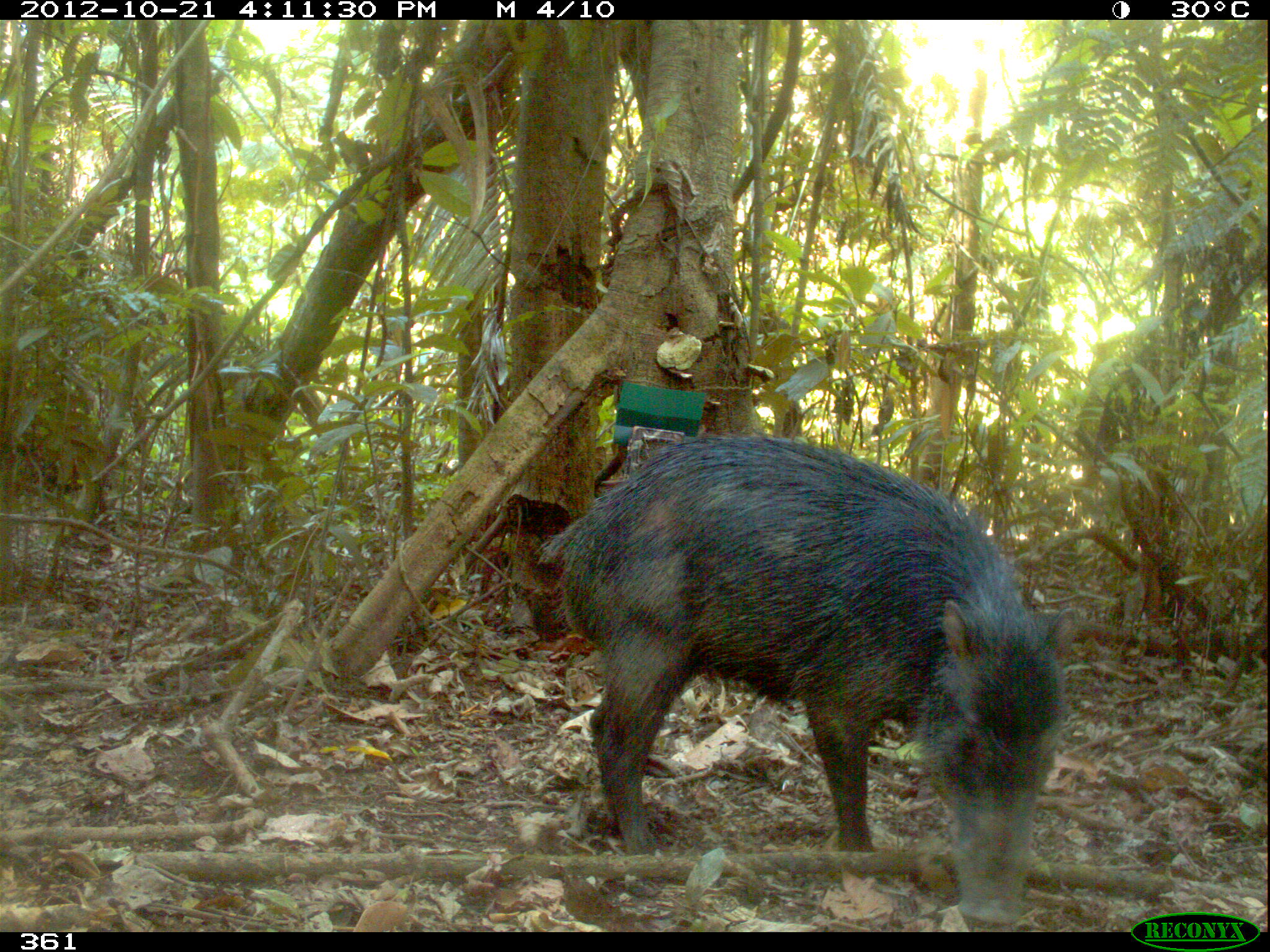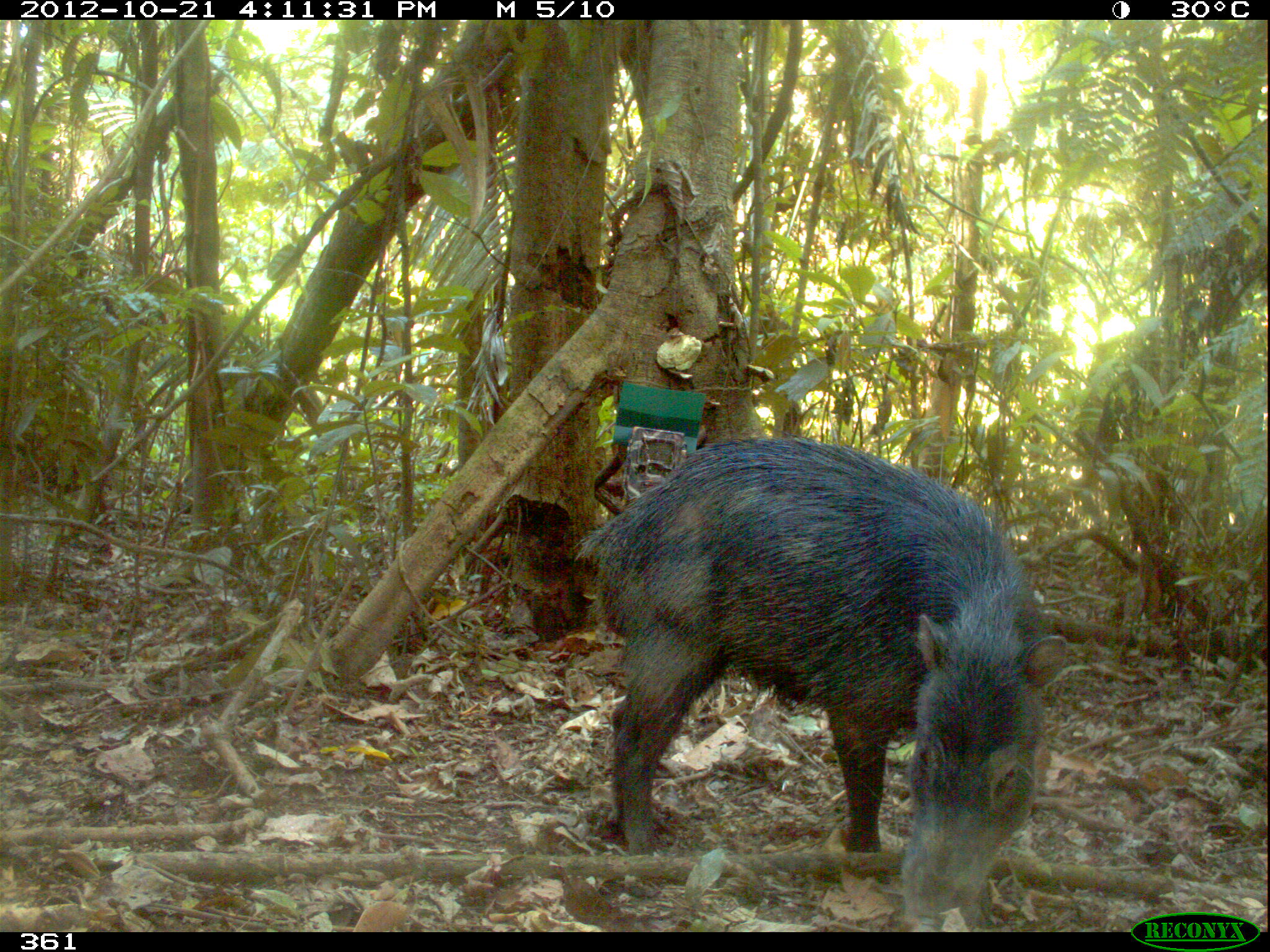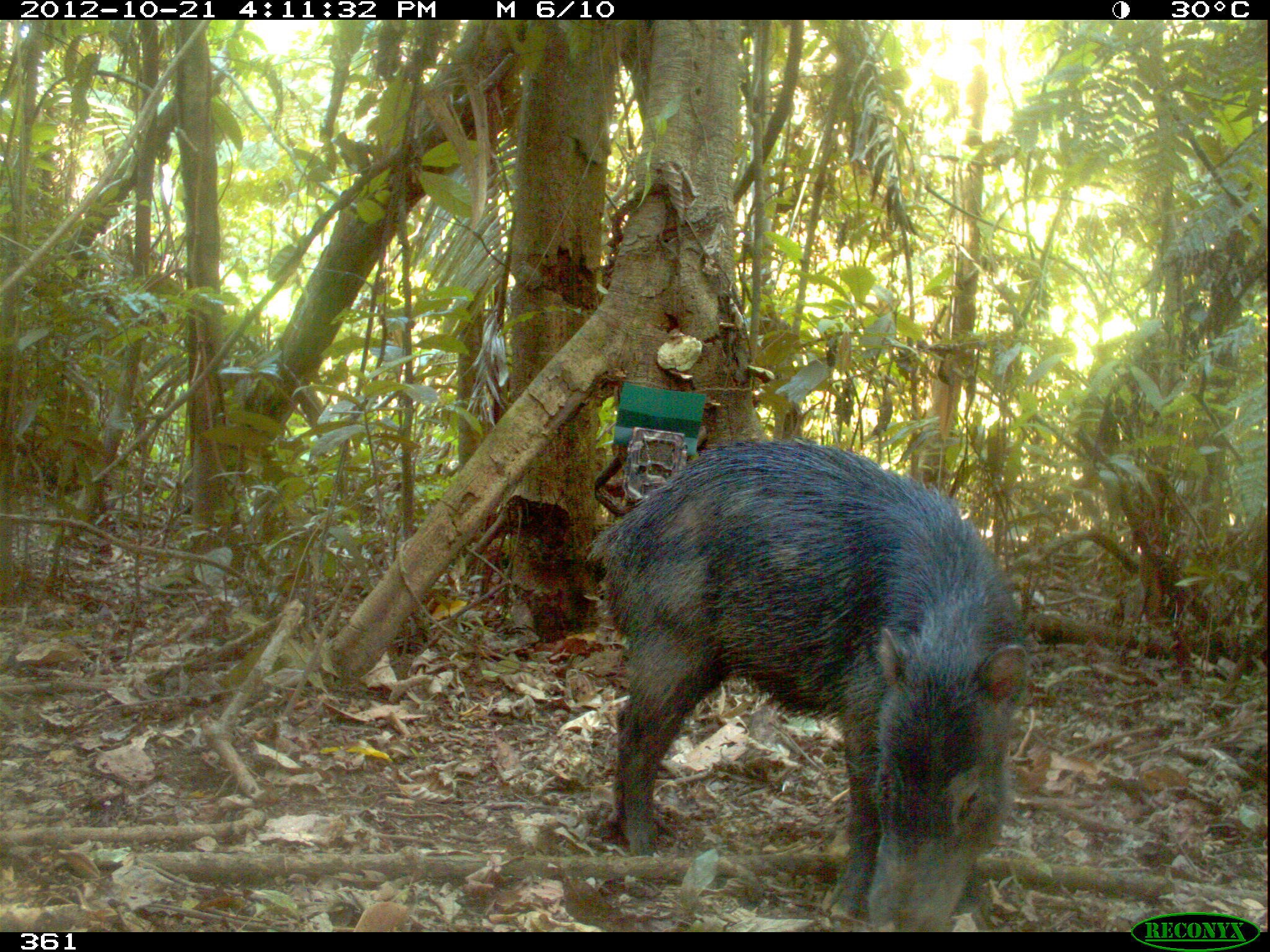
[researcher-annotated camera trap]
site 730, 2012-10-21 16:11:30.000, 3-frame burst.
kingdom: Animalia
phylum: Chordata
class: Mammalia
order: Artiodactyla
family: Tayassuidae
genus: Tayassu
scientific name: Tayassu pecari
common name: white-lipped peccary